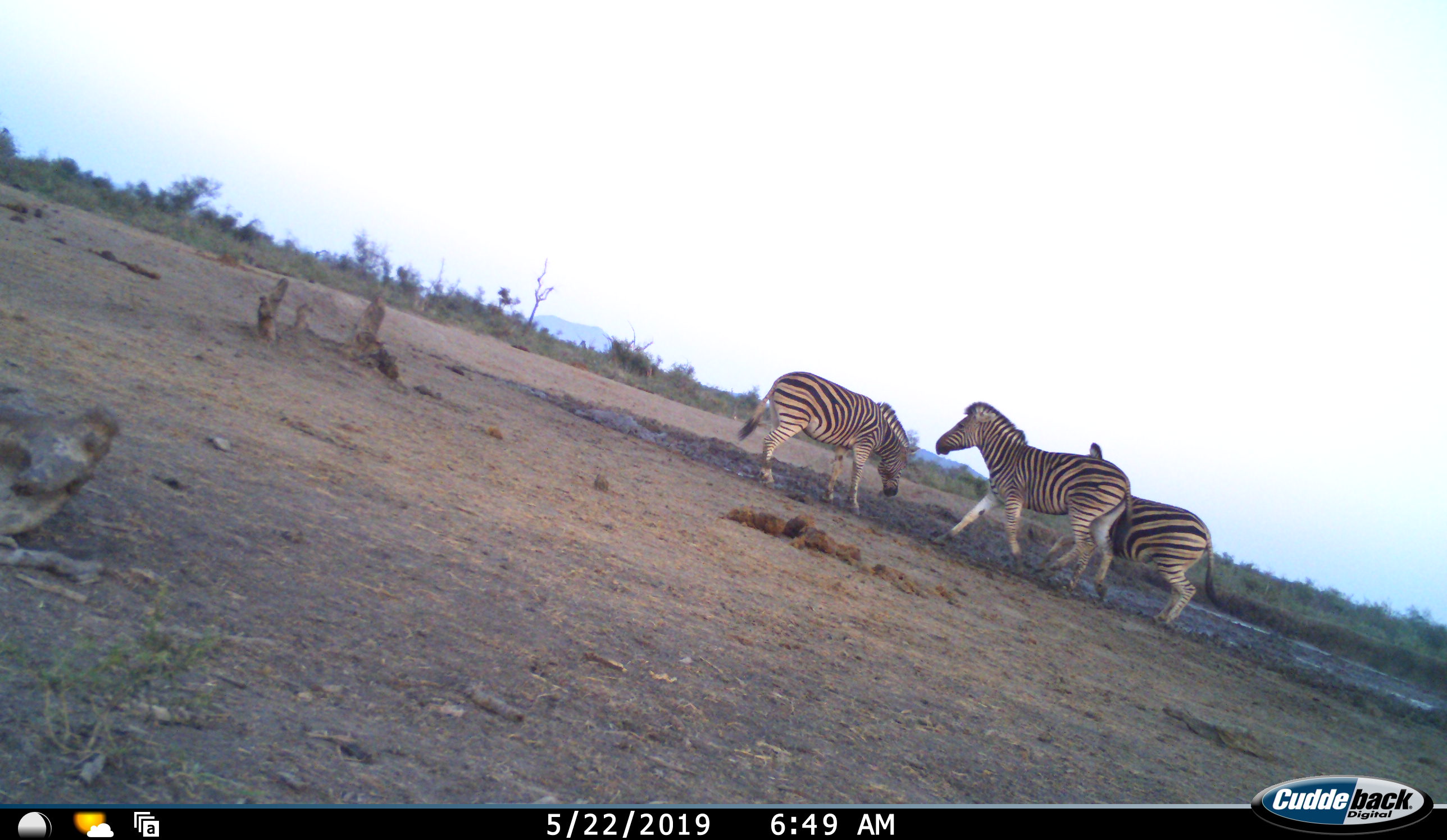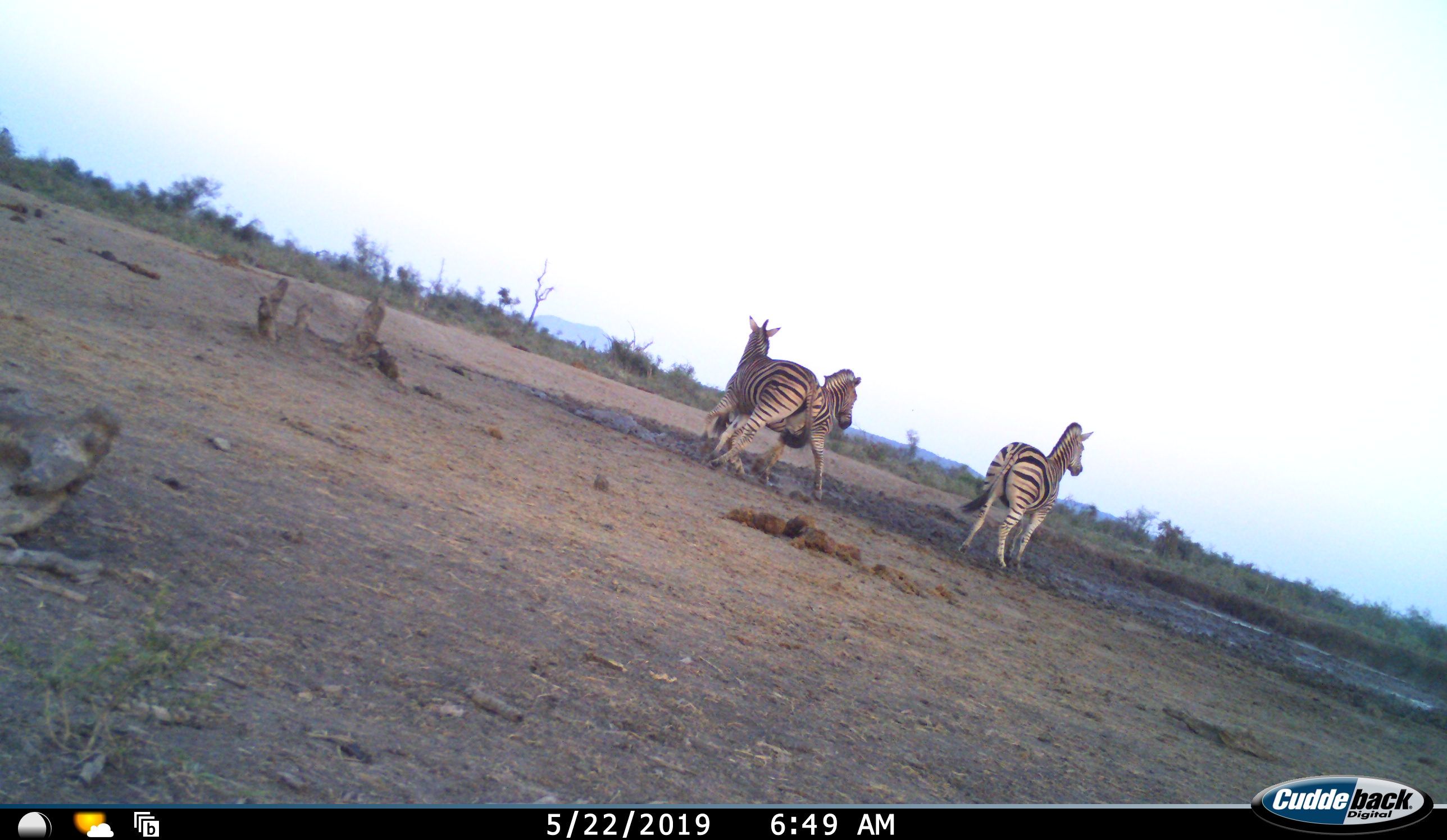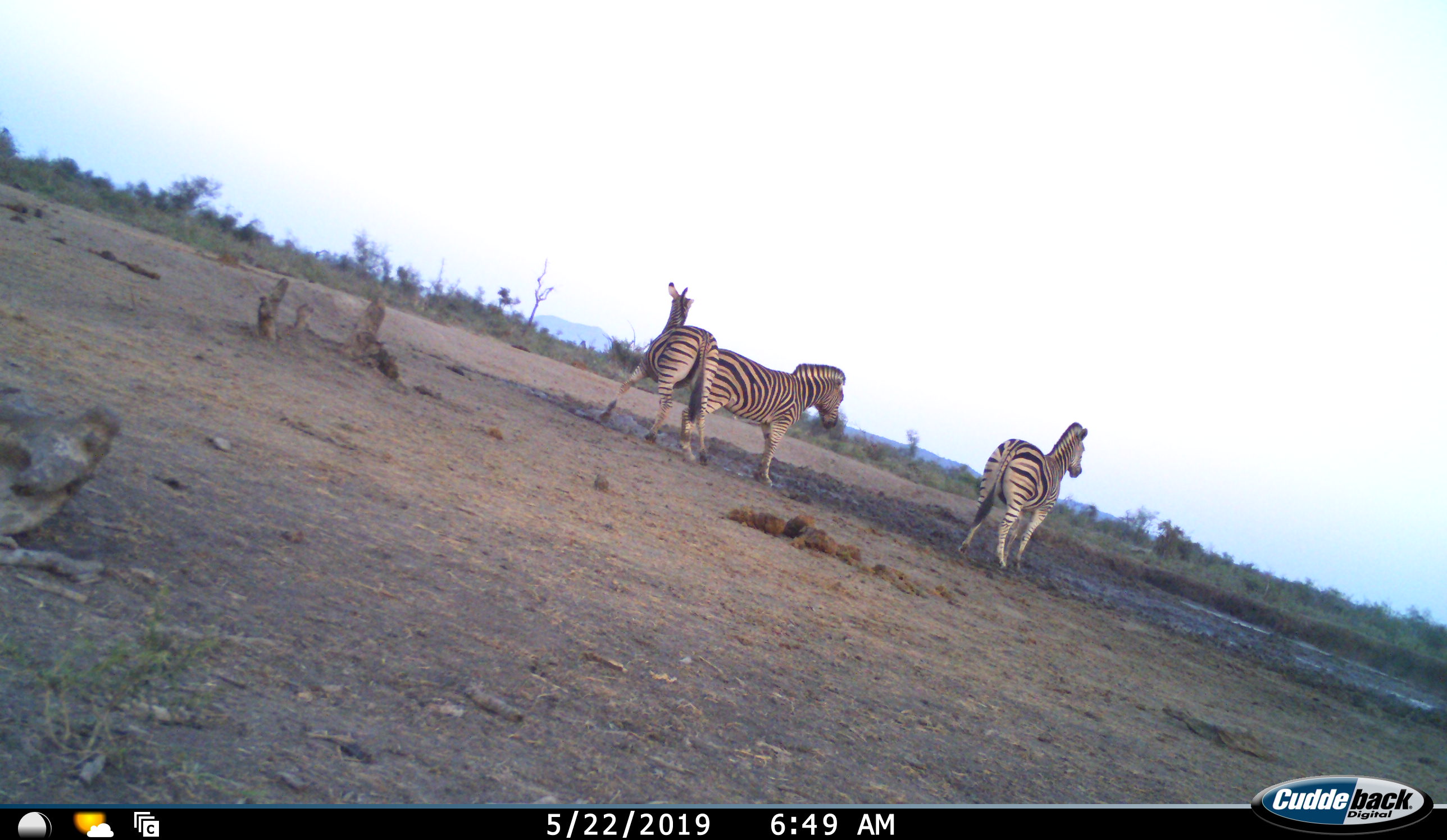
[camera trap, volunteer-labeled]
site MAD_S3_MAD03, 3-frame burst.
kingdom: Animalia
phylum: Chordata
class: Mammalia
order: Perissodactyla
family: Equidae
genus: Equus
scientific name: Equus quagga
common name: plains zebra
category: zebraplains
Zebraplains (plains zebra) (Equus quagga), count 3. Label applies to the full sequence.